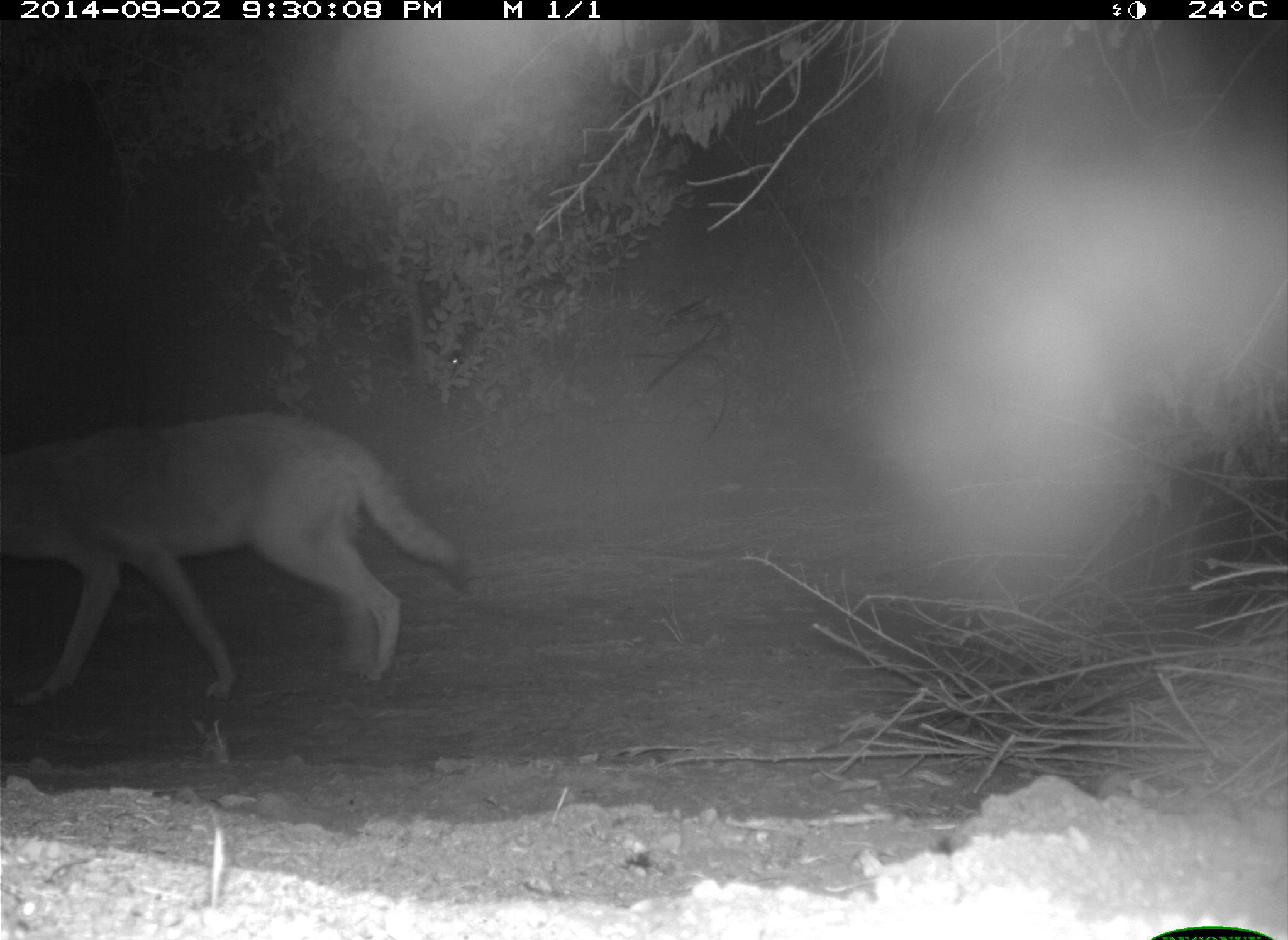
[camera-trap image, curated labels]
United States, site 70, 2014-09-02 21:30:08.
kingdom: Animalia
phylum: Chordata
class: Mammalia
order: Carnivora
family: Canidae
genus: Canis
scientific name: Canis latrans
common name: coyote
Coyote (Canis latrans).